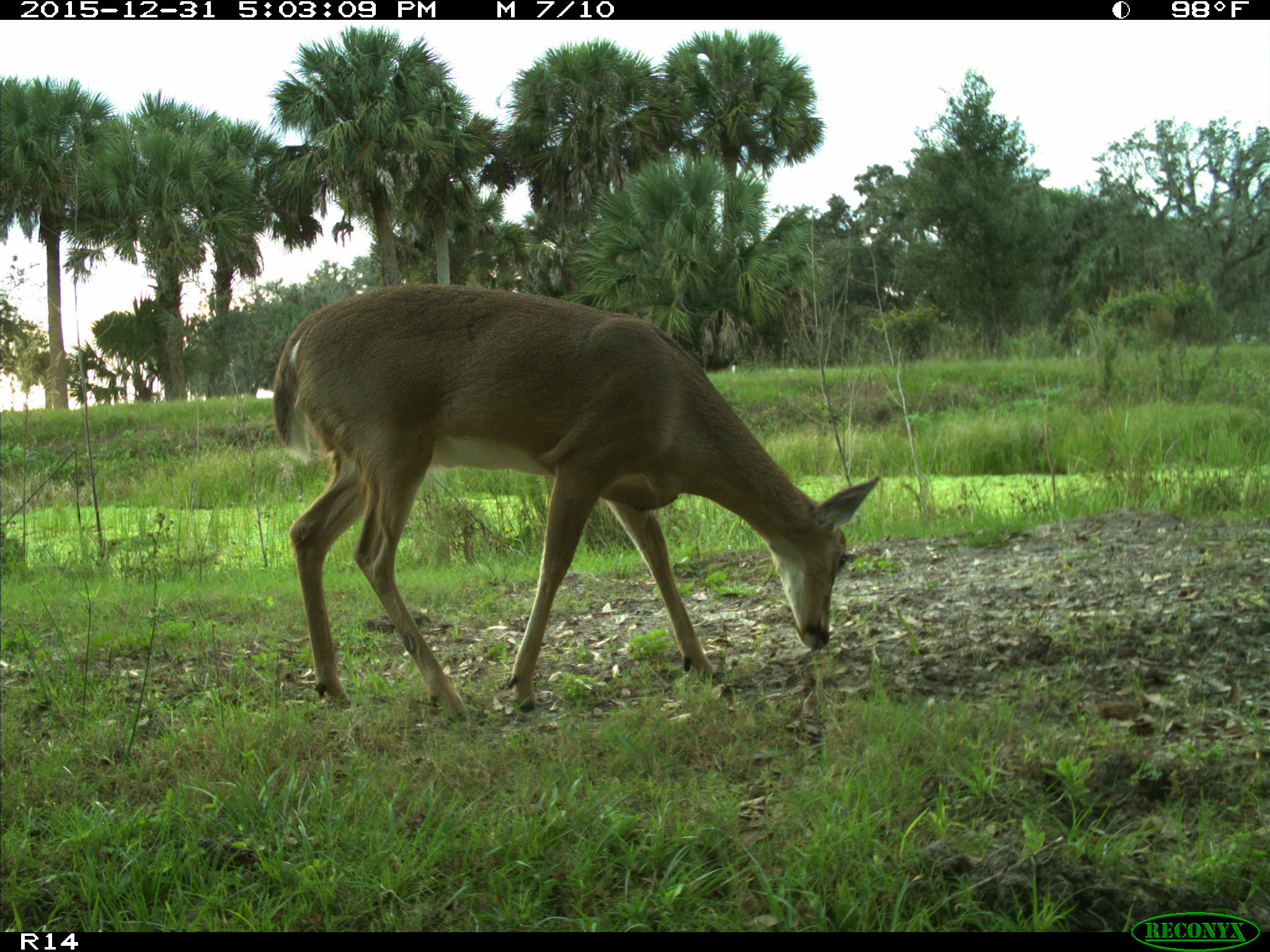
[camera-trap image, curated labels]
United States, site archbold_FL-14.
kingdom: Animalia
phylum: Chordata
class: Mammalia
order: Artiodactyla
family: Cervidae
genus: Odocoileus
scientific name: Odocoileus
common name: deer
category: unidentified deer